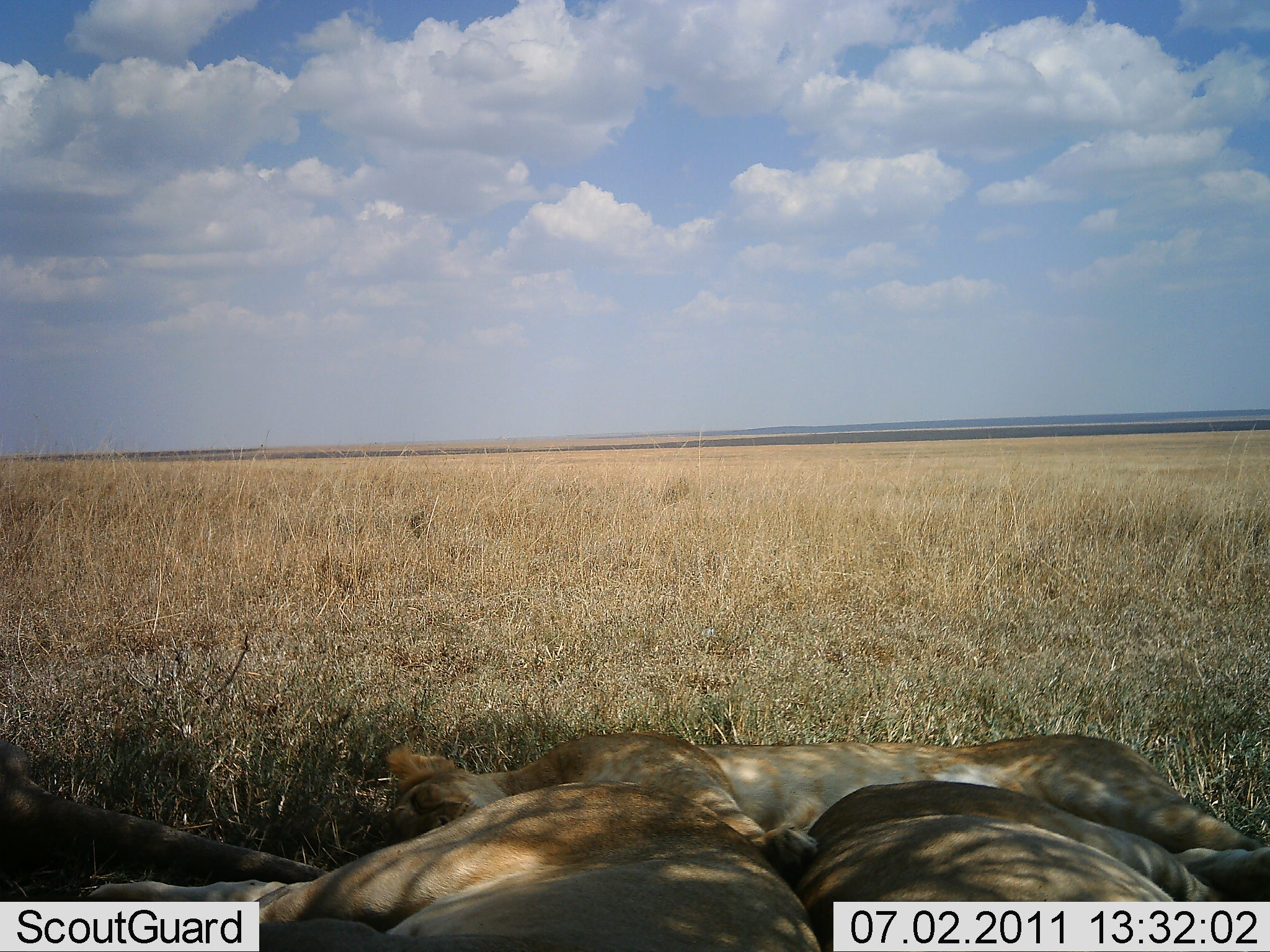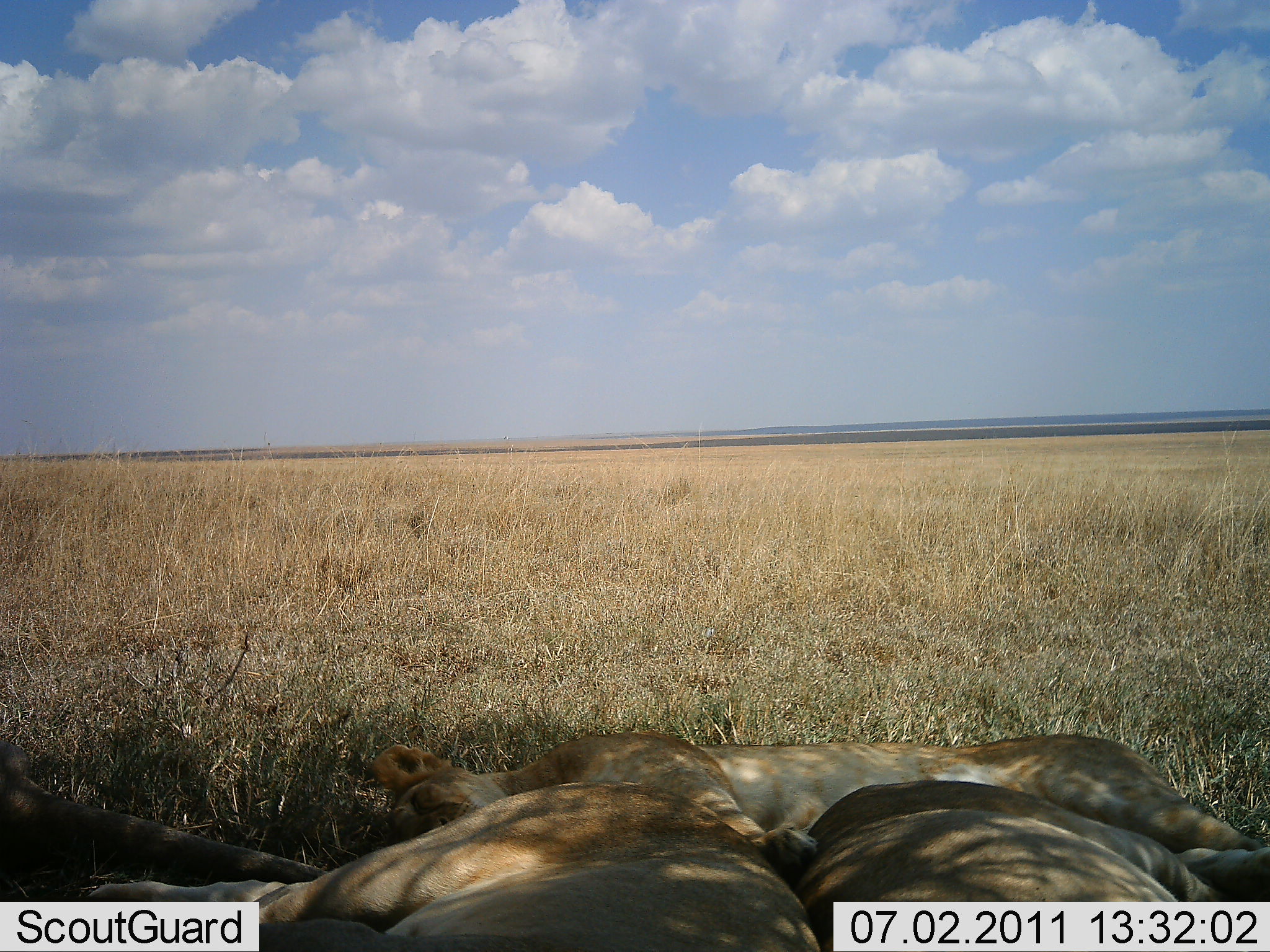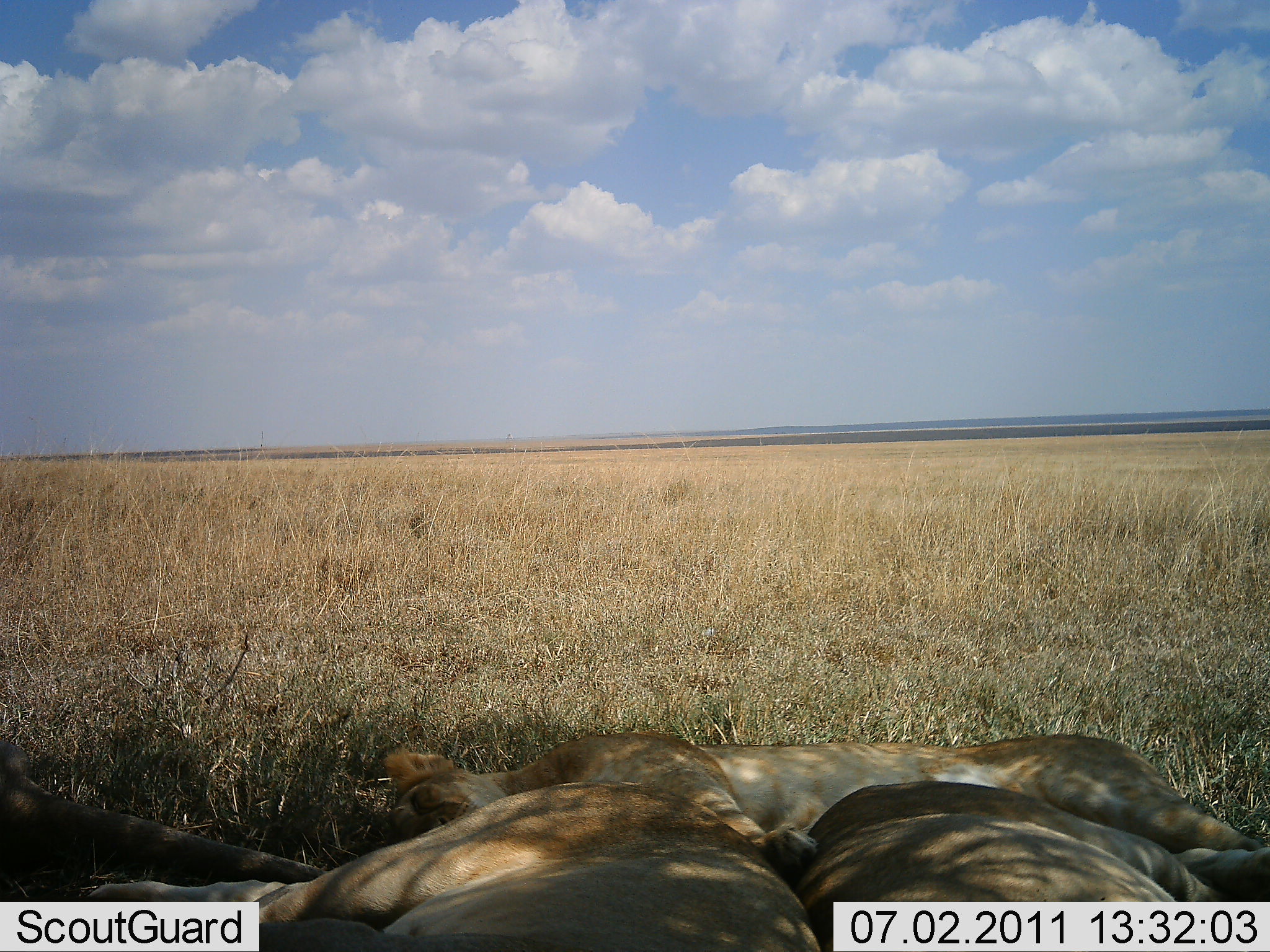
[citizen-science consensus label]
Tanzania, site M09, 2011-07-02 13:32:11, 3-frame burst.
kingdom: Animalia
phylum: Chordata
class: Mammalia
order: Carnivora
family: Felidae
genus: Panthera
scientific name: Panthera leo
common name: lion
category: lionfemale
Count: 3.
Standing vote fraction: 0%.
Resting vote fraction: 100%.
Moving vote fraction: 0%.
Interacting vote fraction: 0%.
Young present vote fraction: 0%.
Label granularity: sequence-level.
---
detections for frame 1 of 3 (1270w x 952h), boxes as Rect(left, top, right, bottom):
animal: Rect(382, 729, 1265, 877); Rect(87, 778, 822, 952); Rect(790, 778, 1270, 952); Rect(0, 757, 330, 883)